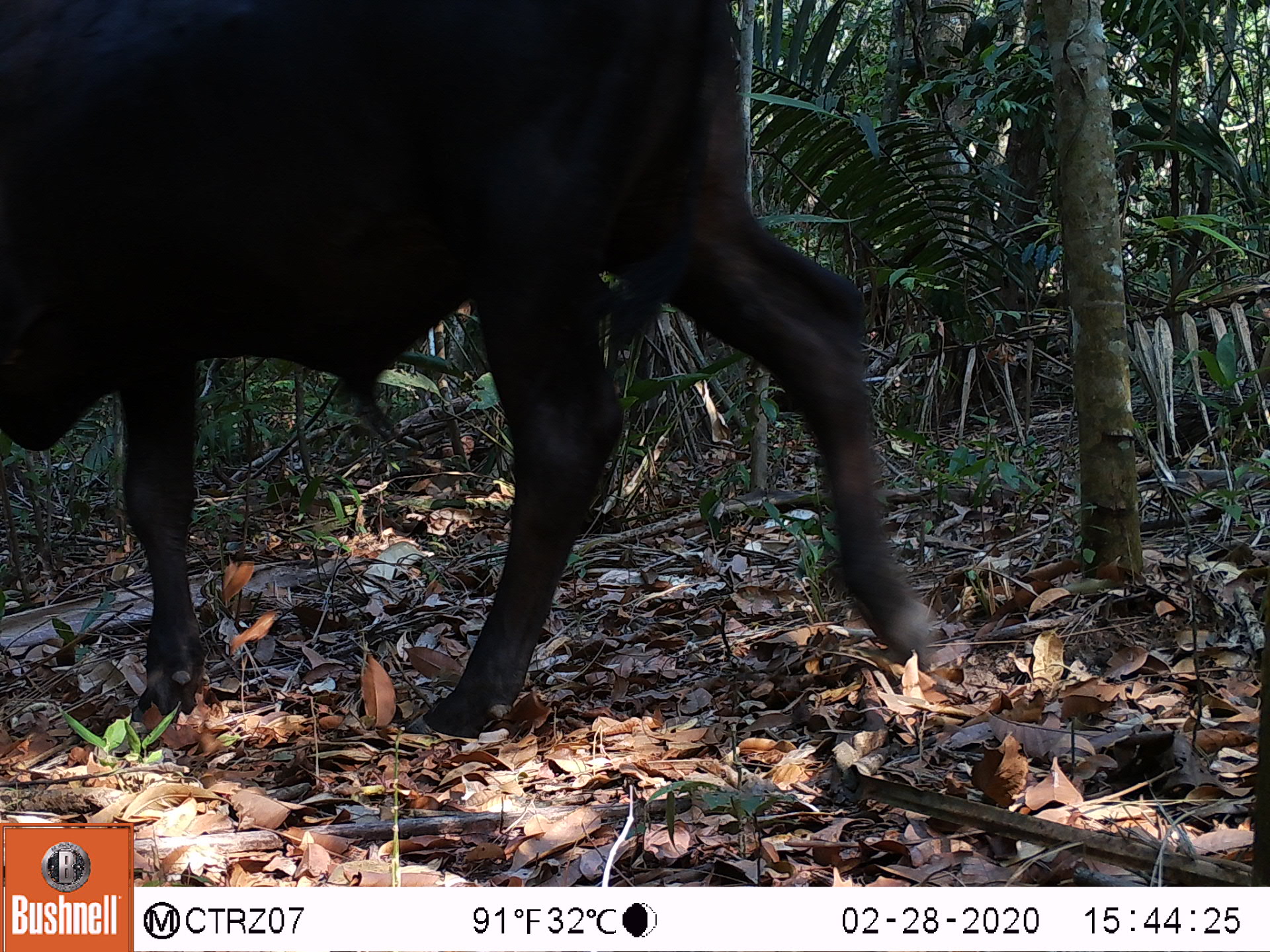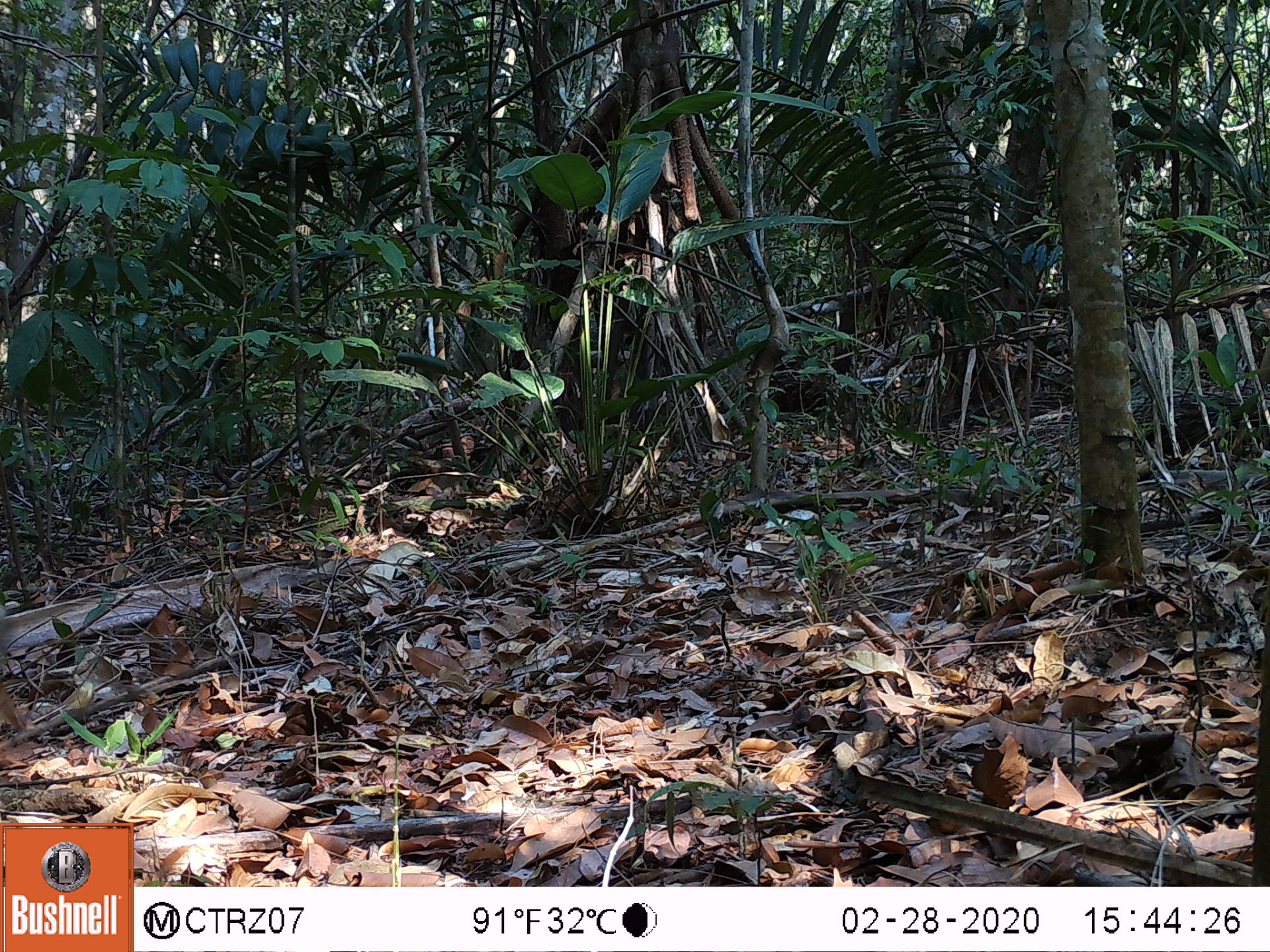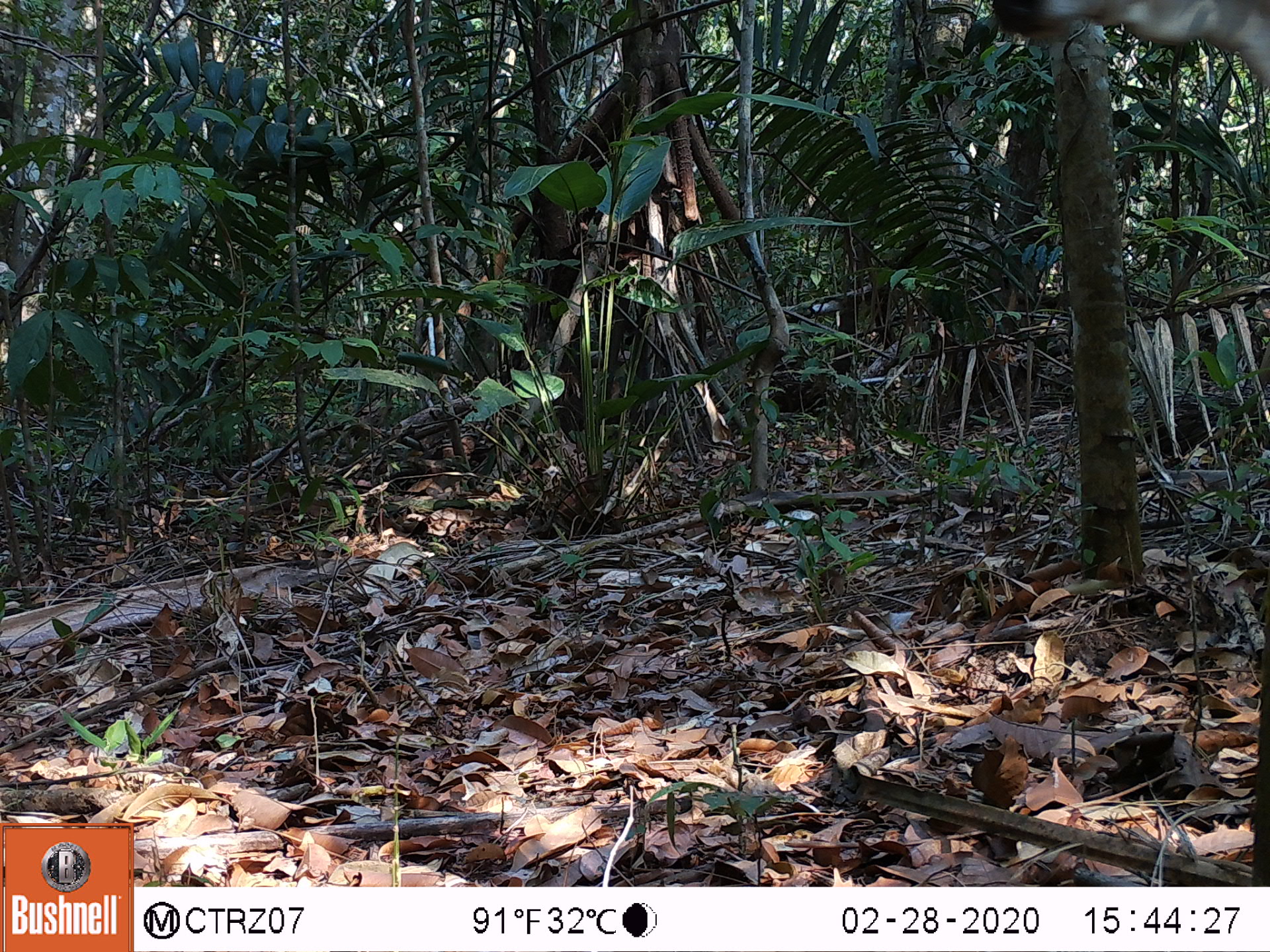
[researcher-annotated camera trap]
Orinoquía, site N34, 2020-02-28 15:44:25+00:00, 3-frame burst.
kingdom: Animalia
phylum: Chordata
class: Mammalia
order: Artiodactyla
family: Bovidae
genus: Bos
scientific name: Bos taurus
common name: cow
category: cattle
Cattle (cow) (Bos taurus).